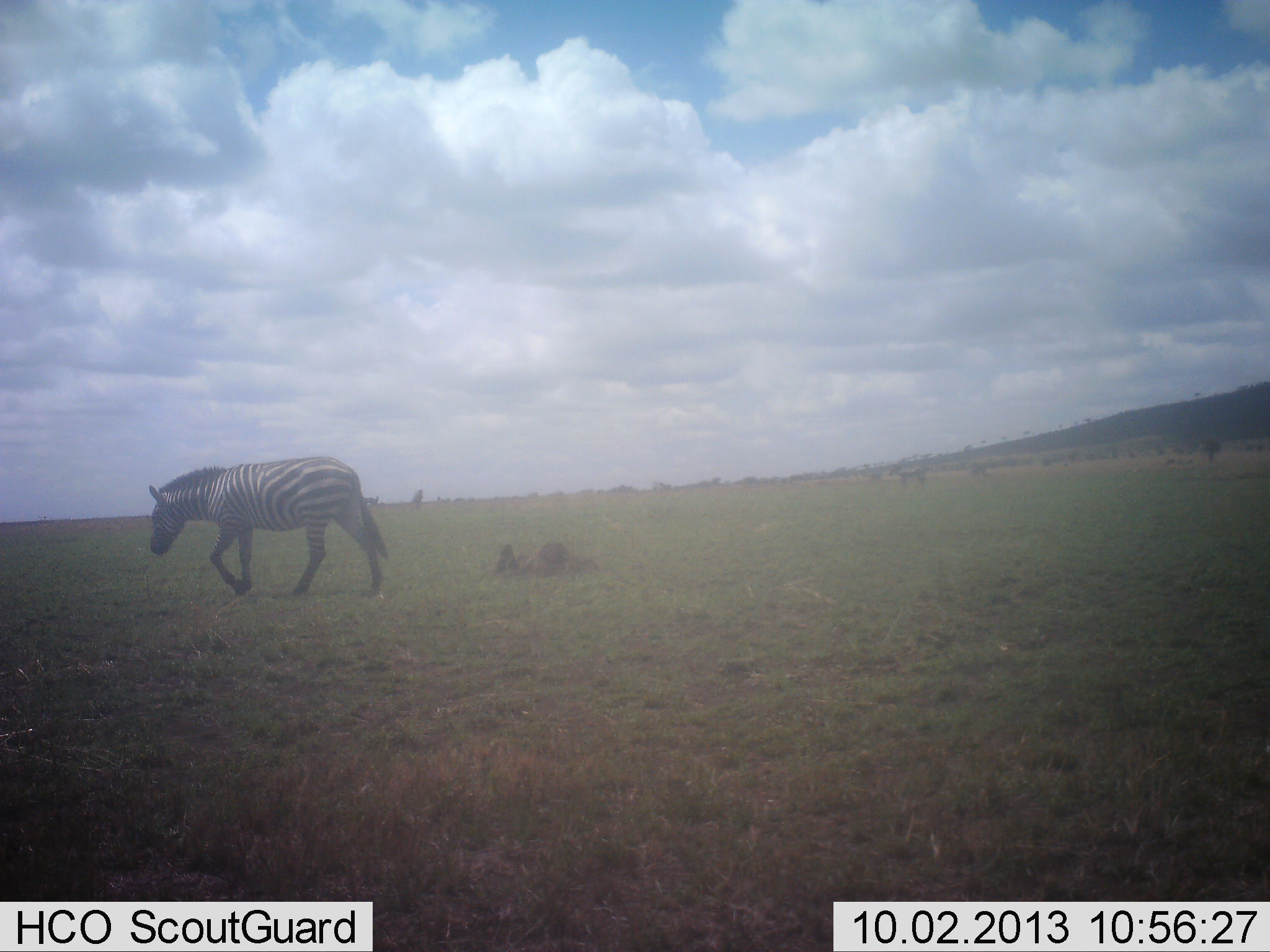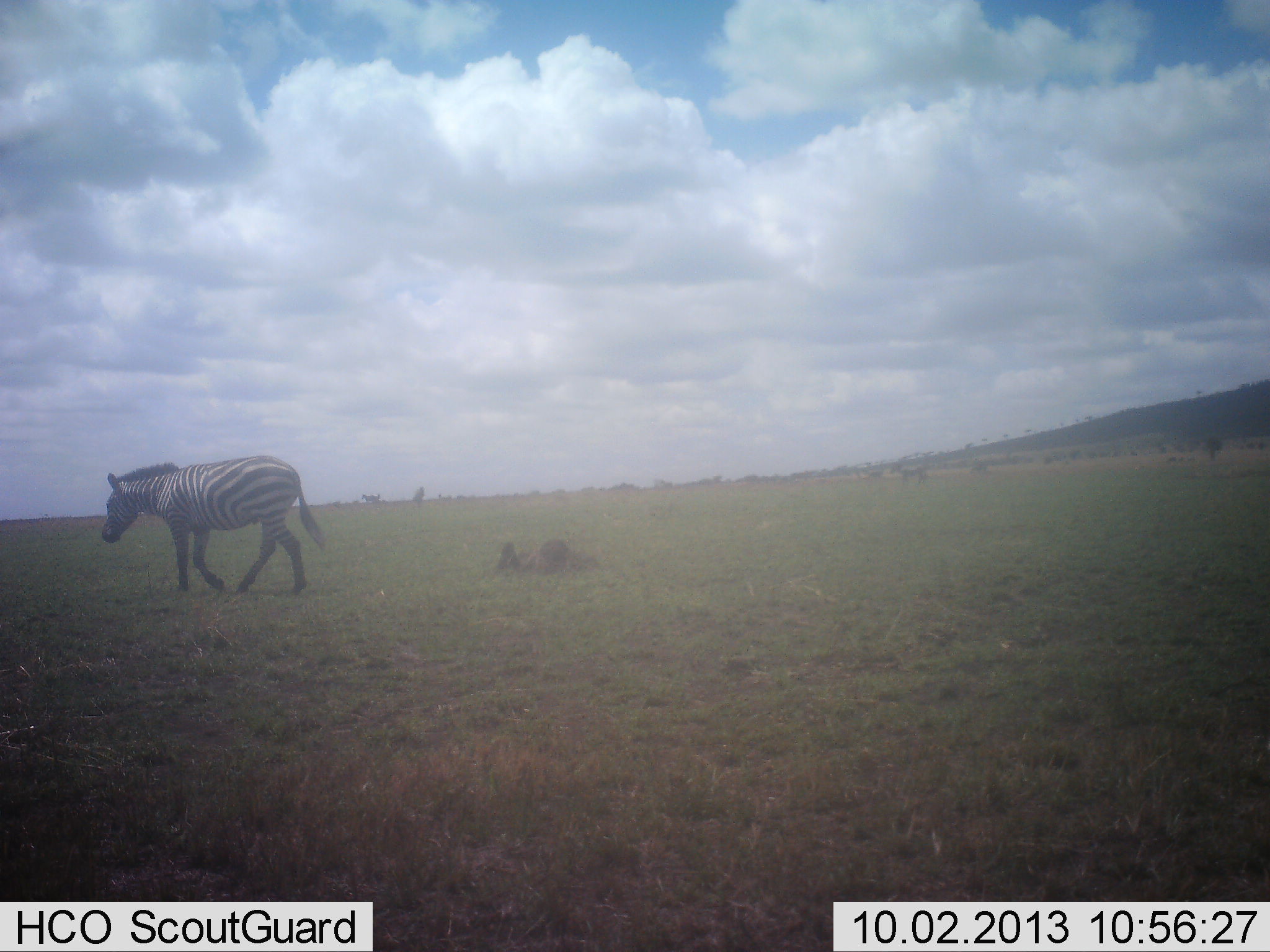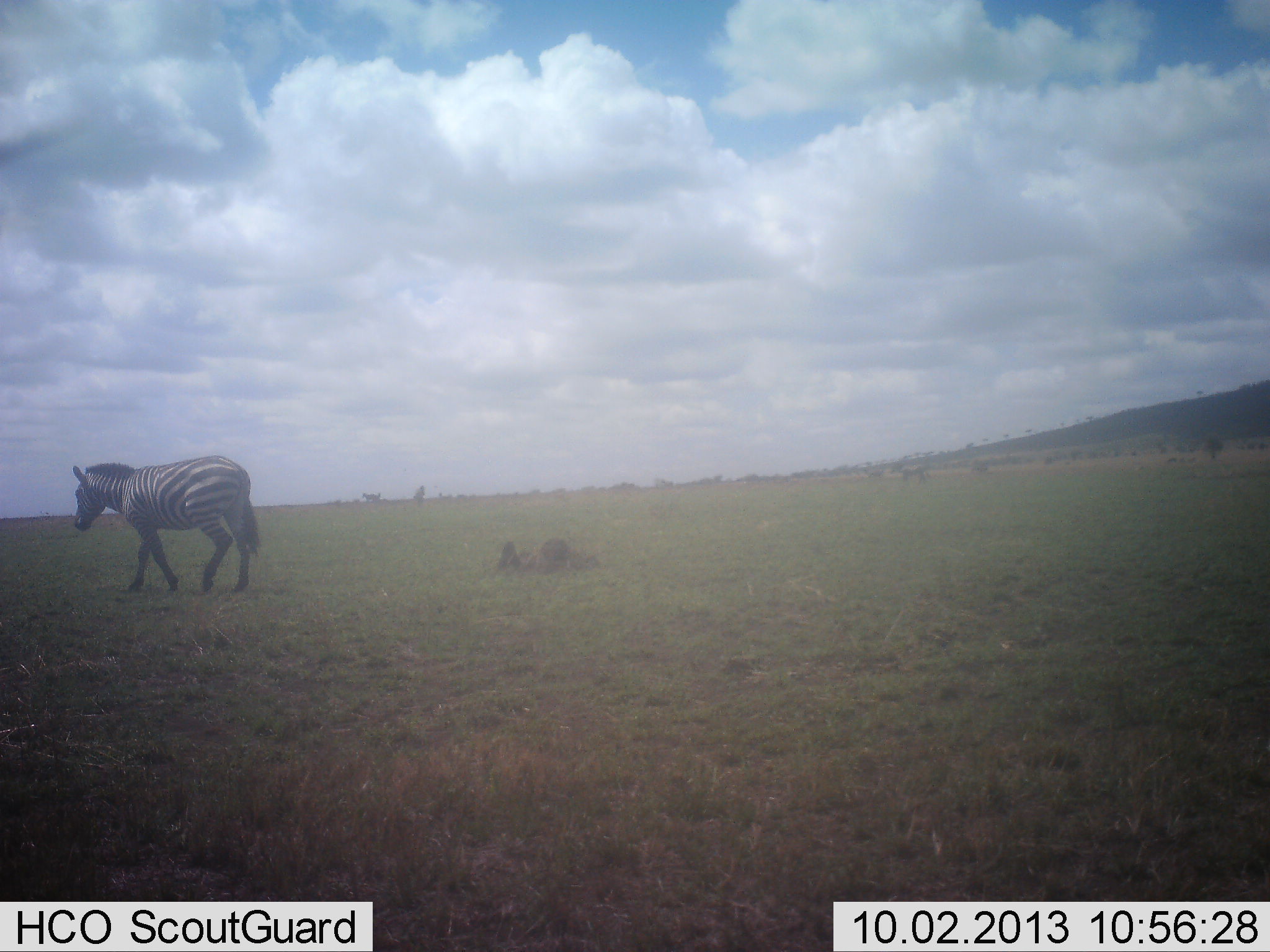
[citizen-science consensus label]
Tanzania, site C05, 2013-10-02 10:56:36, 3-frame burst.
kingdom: Animalia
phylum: Chordata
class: Mammalia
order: Perissodactyla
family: Equidae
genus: Equus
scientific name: Equus quagga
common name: plains zebra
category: zebra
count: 1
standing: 8%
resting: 0%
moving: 97%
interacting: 0%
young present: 0%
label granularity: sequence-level